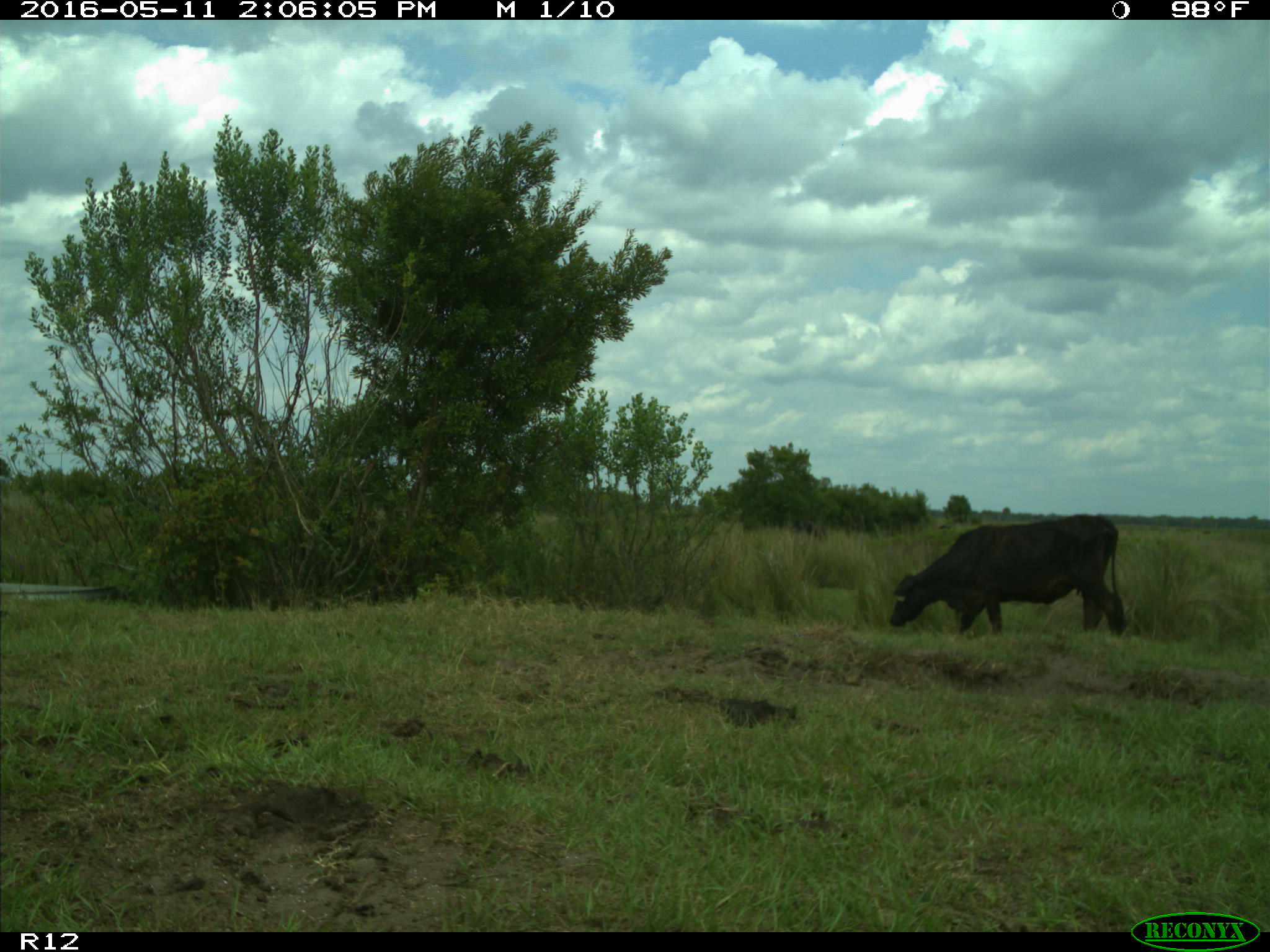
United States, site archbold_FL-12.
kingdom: Animalia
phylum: Chordata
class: Mammalia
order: Artiodactyla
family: Bovidae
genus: Bos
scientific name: Bos taurus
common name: domestic cow